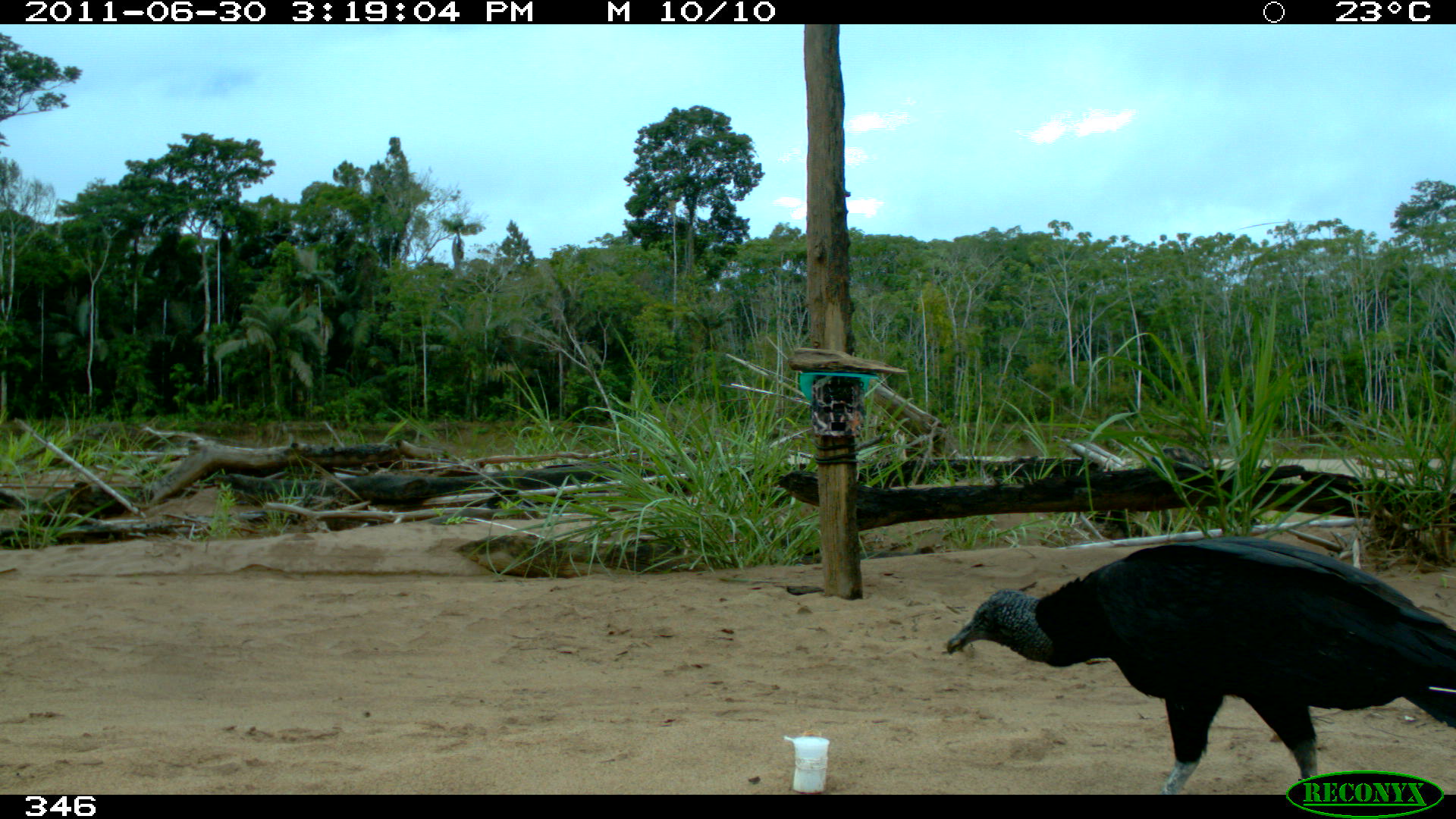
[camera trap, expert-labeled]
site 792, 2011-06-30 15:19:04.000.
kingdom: Animalia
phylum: Chordata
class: Aves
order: Cathartiformes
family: Cathartidae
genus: Coragyps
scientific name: Coragyps atratus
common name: black vulture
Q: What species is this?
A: Coragyps atratus (black vulture).